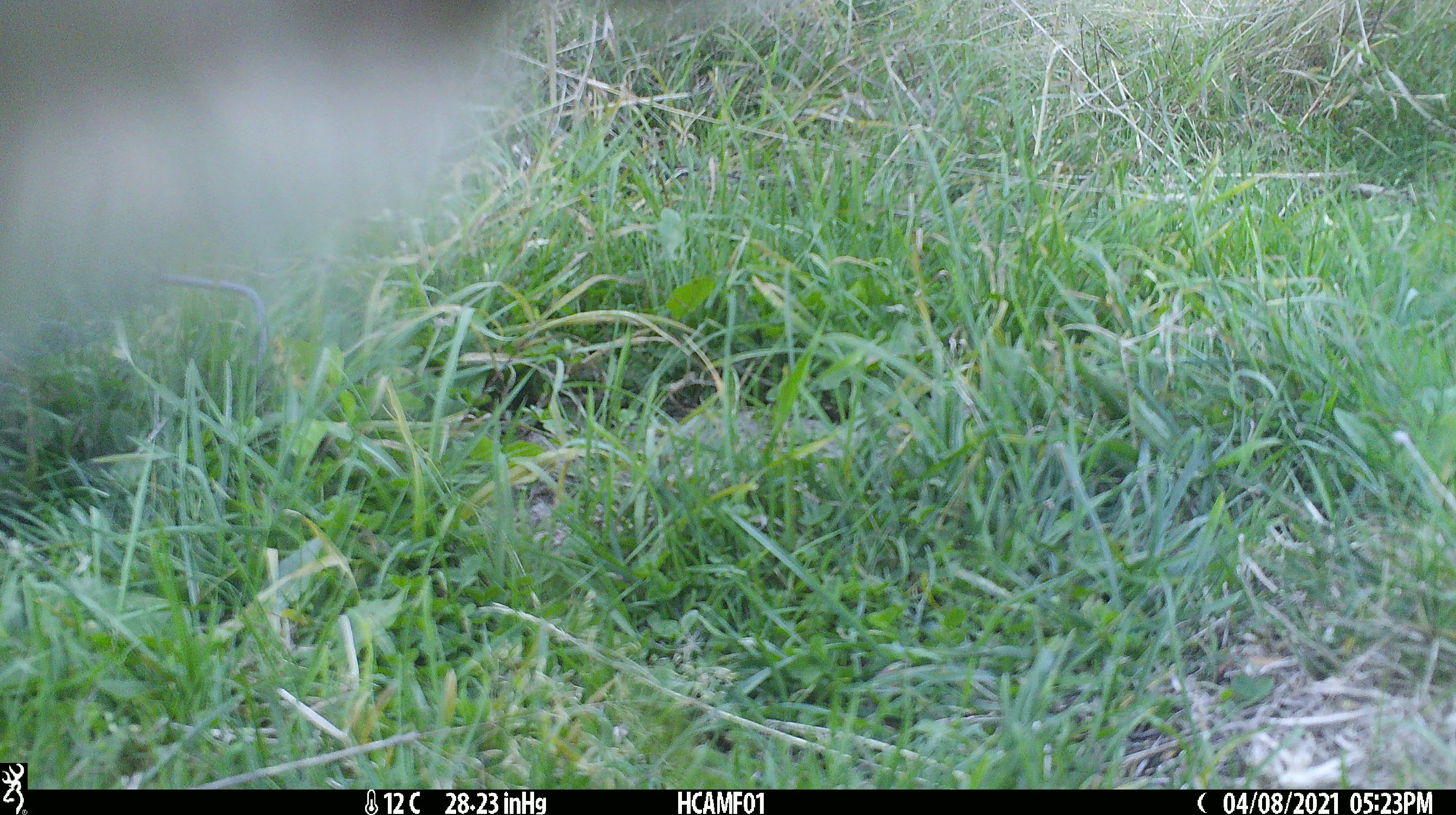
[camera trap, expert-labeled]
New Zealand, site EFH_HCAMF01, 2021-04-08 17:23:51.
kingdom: Animalia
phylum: Chordata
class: Mammalia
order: Artiodactyla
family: Bovidae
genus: Bos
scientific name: Bos taurus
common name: domestic cow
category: cow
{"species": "cow (domestic cow) (Bos taurus)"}